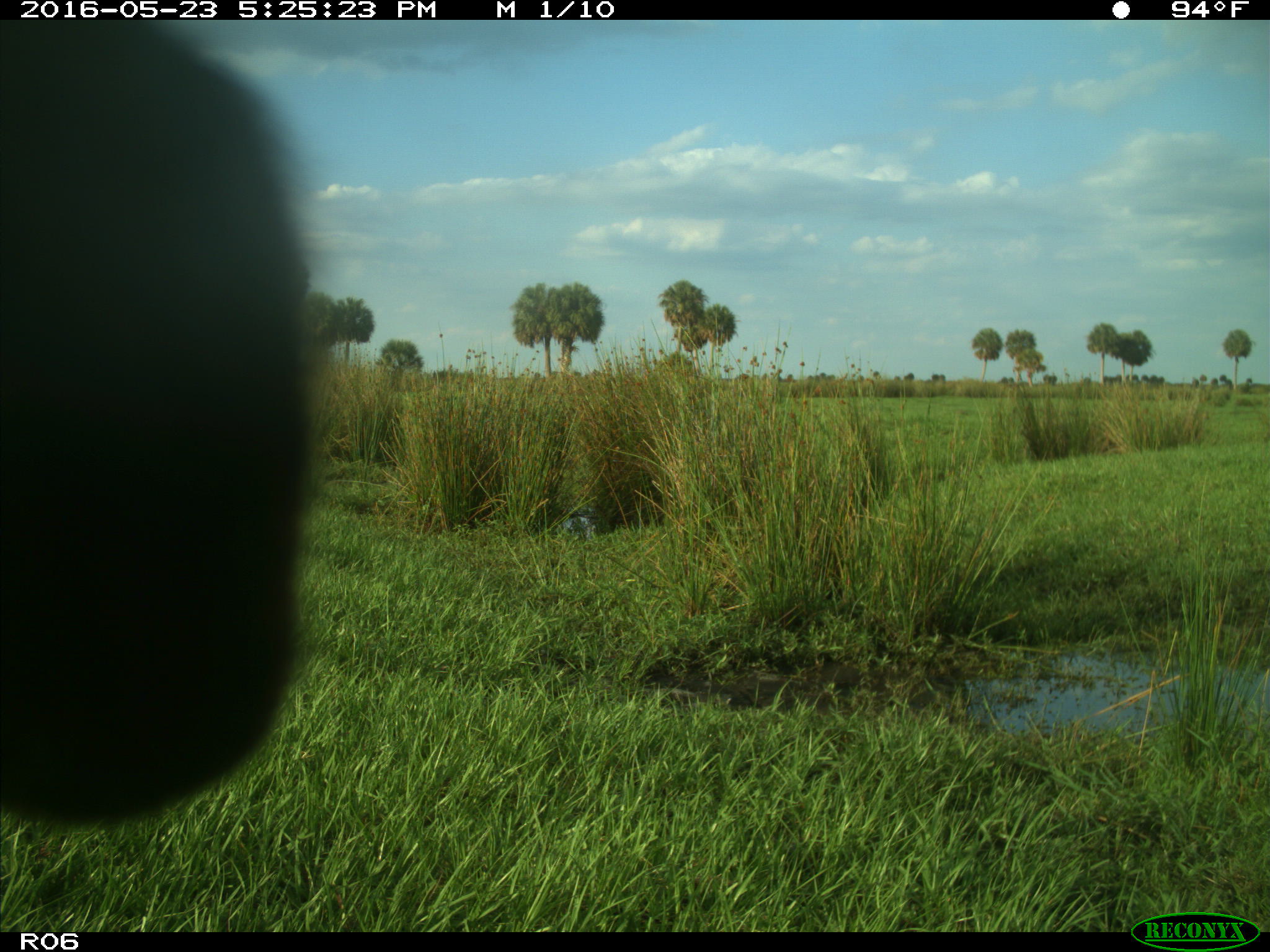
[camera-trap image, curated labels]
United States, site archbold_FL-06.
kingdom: Animalia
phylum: Chordata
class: Mammalia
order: Artiodactyla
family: Bovidae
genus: Bos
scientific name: Bos taurus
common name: domestic cow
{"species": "Bos taurus (domestic cow)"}